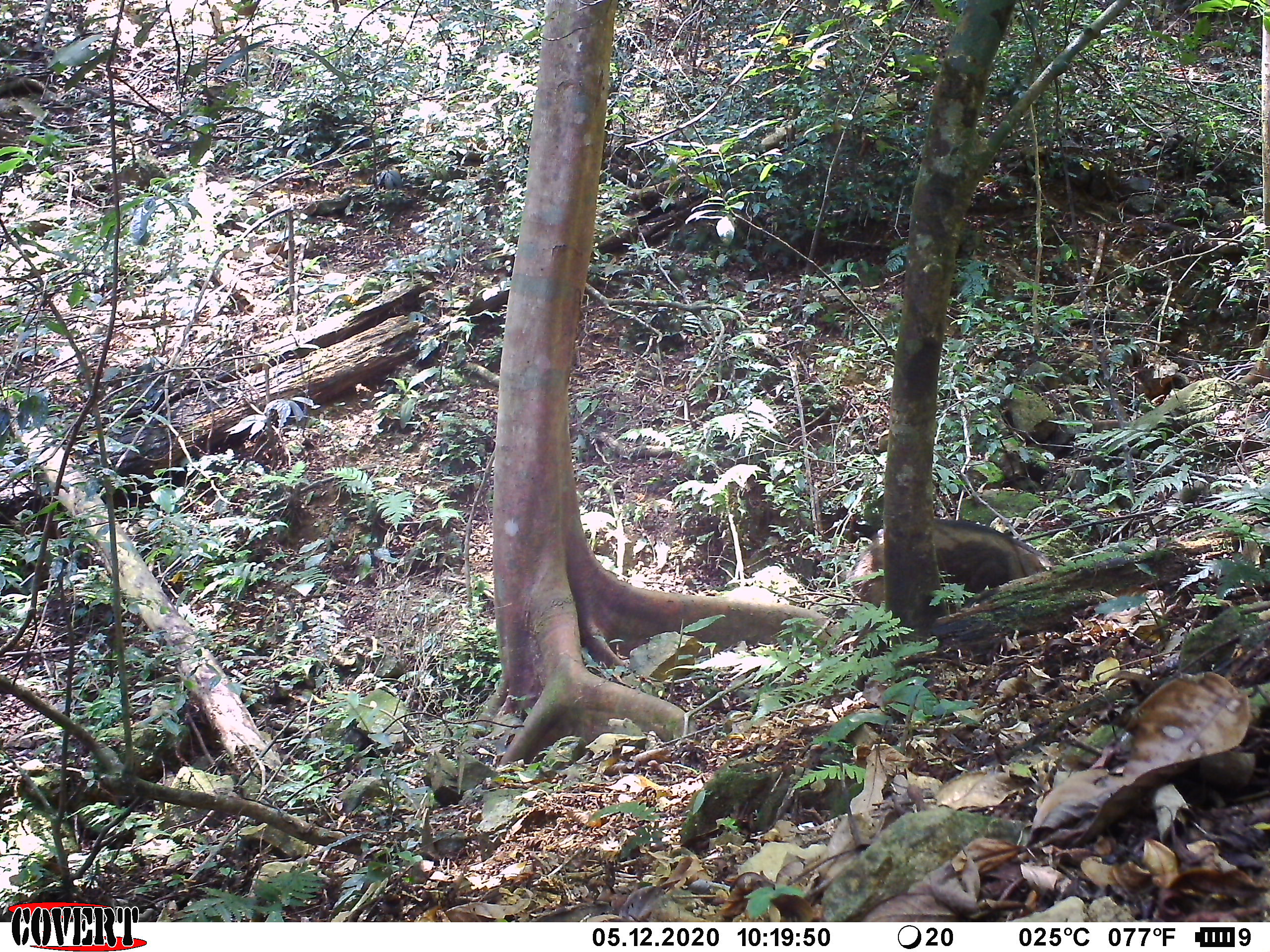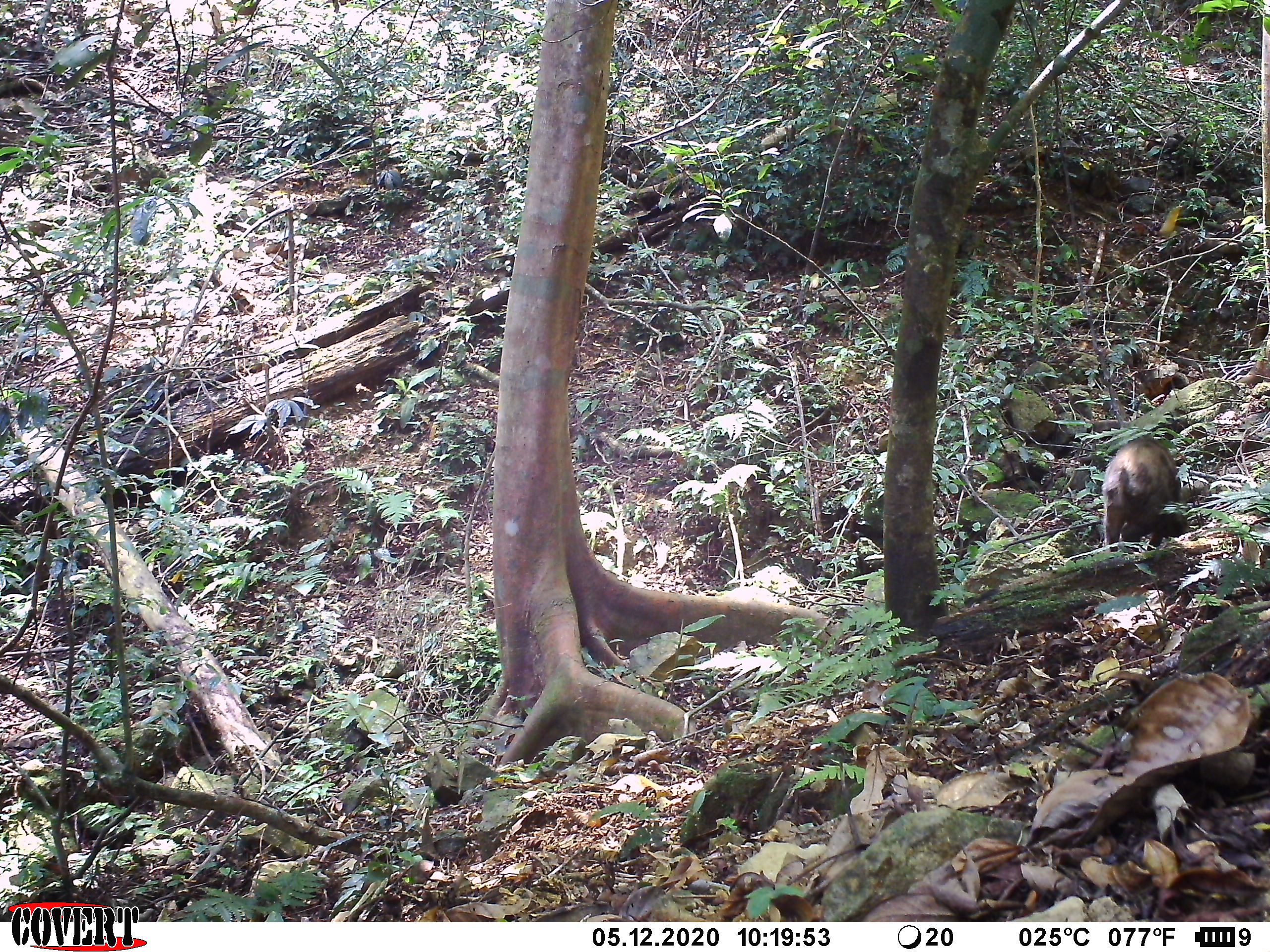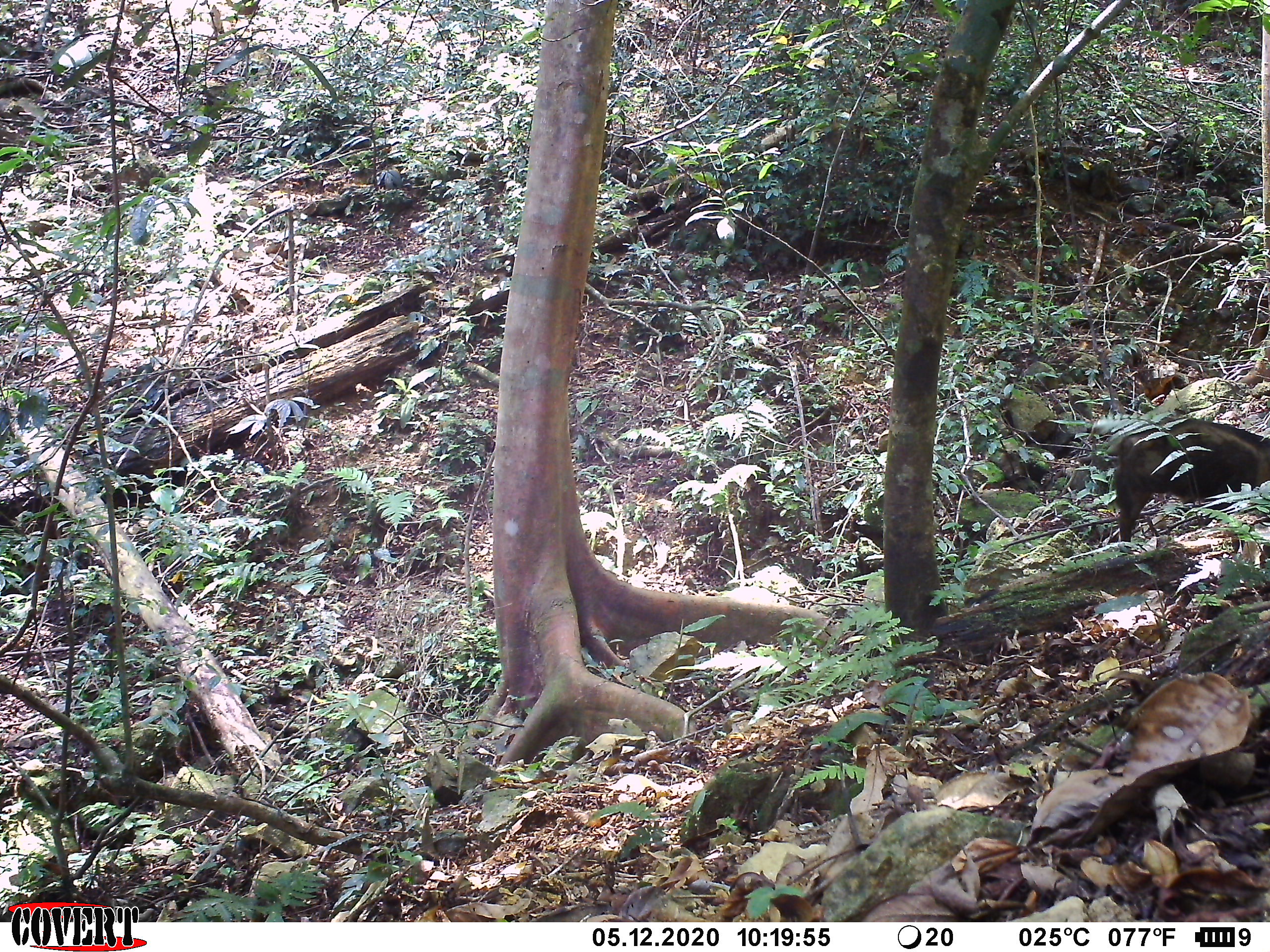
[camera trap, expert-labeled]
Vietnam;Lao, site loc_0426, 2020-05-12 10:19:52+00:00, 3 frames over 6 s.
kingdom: Animalia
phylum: Chordata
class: Mammalia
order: Artiodactyla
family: Suidae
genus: Sus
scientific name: Sus scrofa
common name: eurasian wild pig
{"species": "eurasian wild pig (Sus scrofa)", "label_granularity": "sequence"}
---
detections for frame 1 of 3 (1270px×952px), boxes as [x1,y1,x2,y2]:
eurasian wild pig: [845,518,1054,610]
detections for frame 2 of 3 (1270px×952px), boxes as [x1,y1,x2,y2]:
eurasian wild pig: [1102,434,1190,554]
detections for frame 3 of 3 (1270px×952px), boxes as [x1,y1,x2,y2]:
eurasian wild pig: [1113,415,1270,555]